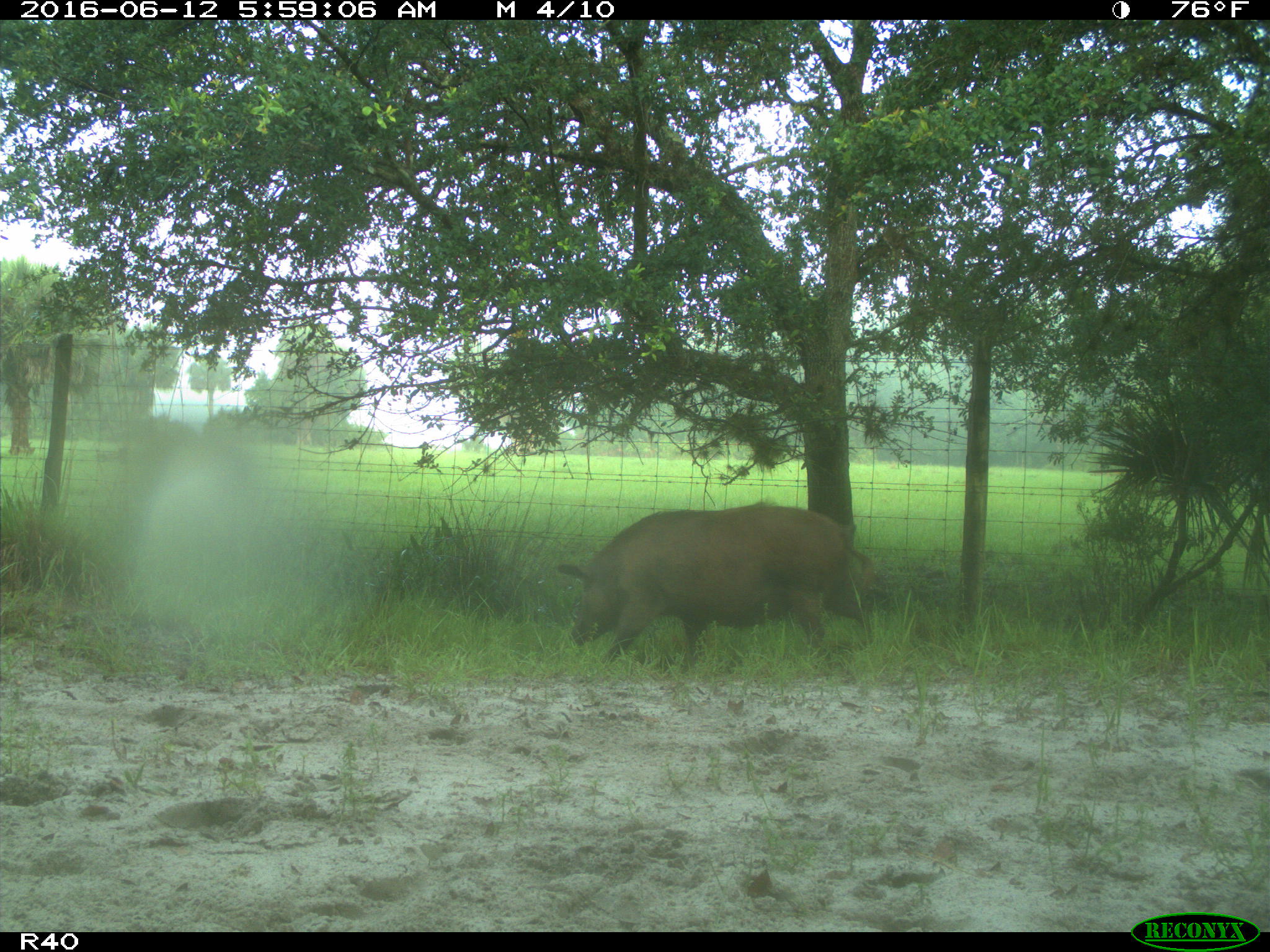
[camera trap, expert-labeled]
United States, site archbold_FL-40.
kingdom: Animalia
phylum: Chordata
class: Mammalia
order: Artiodactyla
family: Suidae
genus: Sus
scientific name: Sus scrofa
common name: wild boar